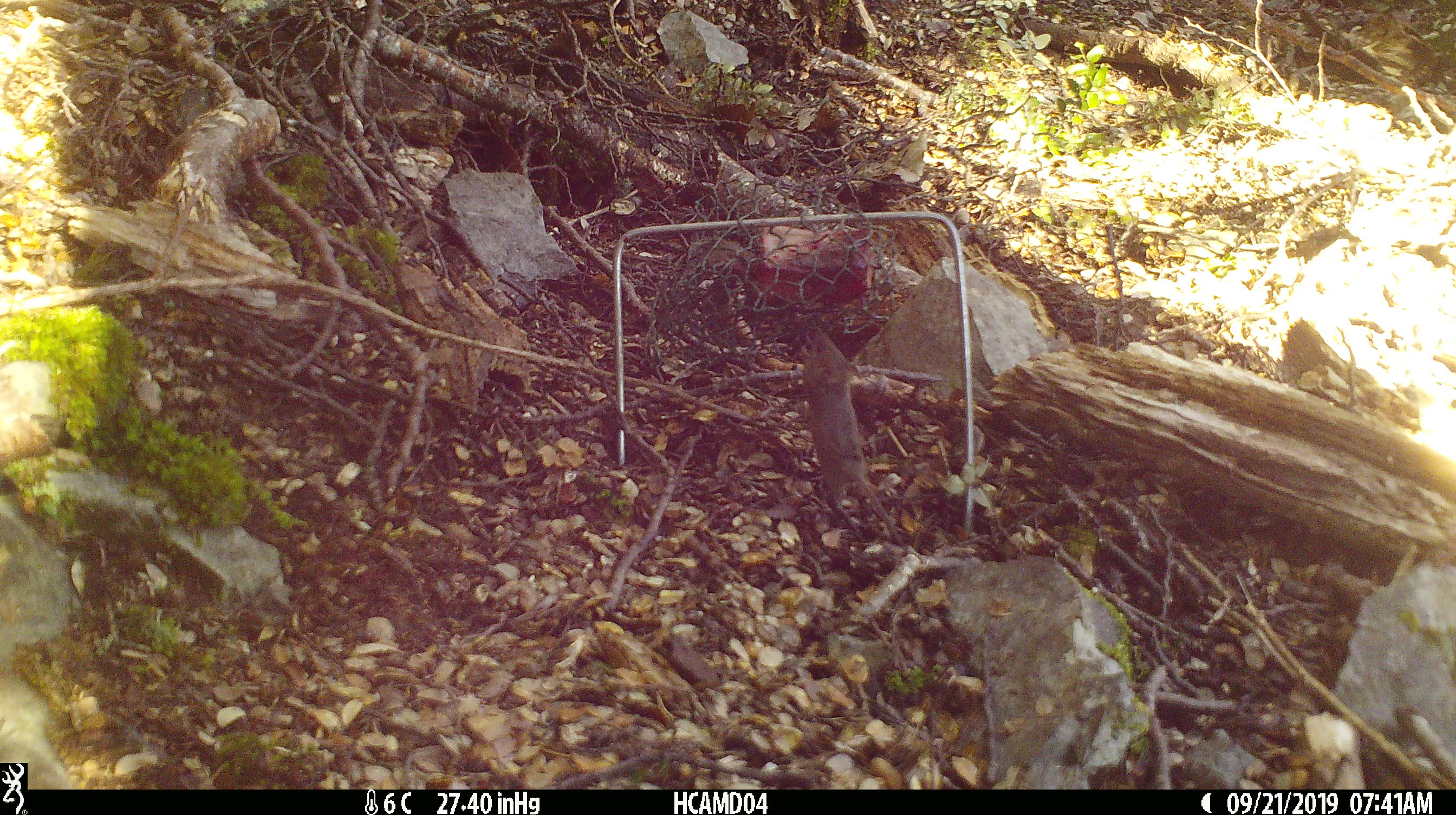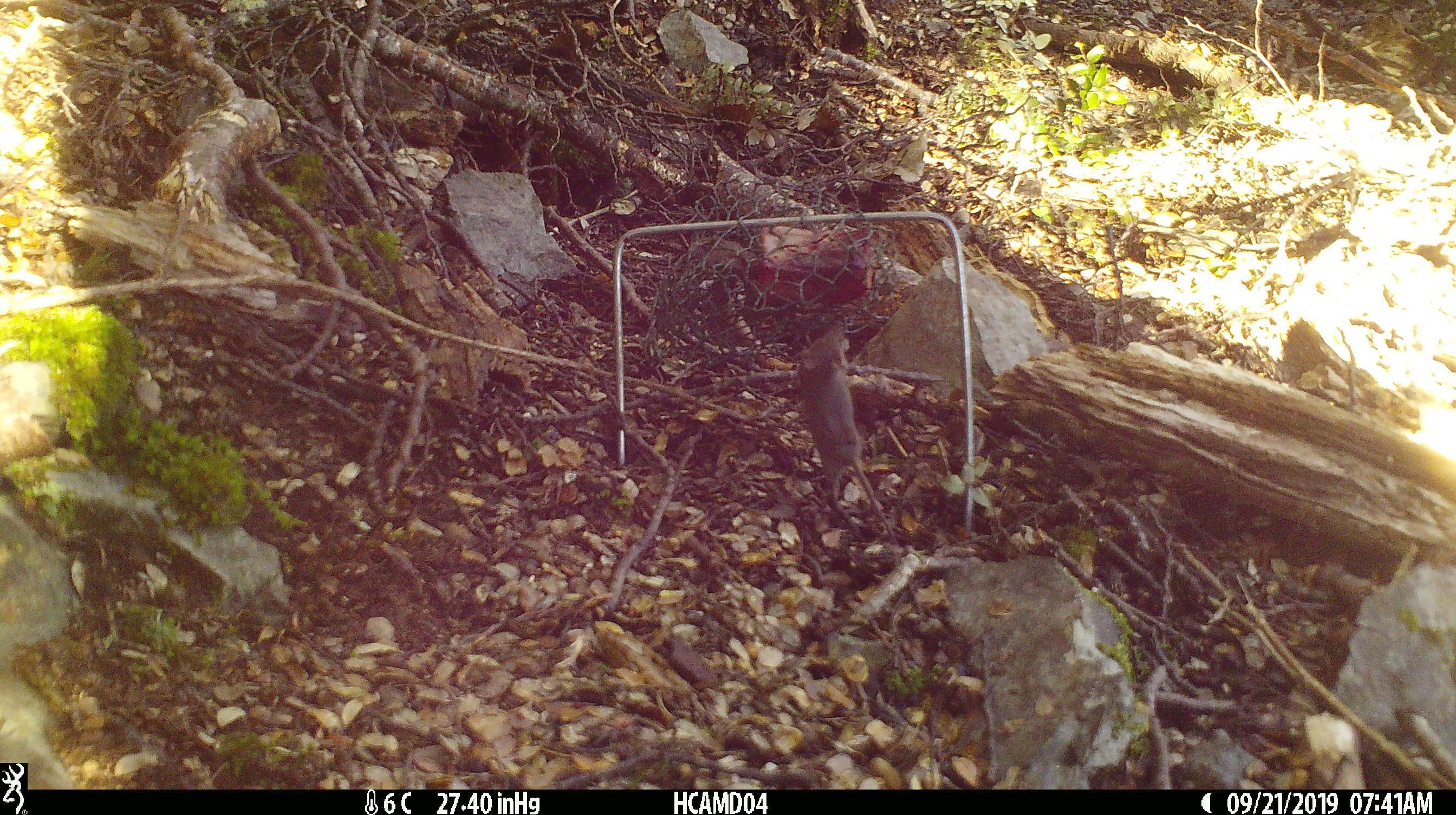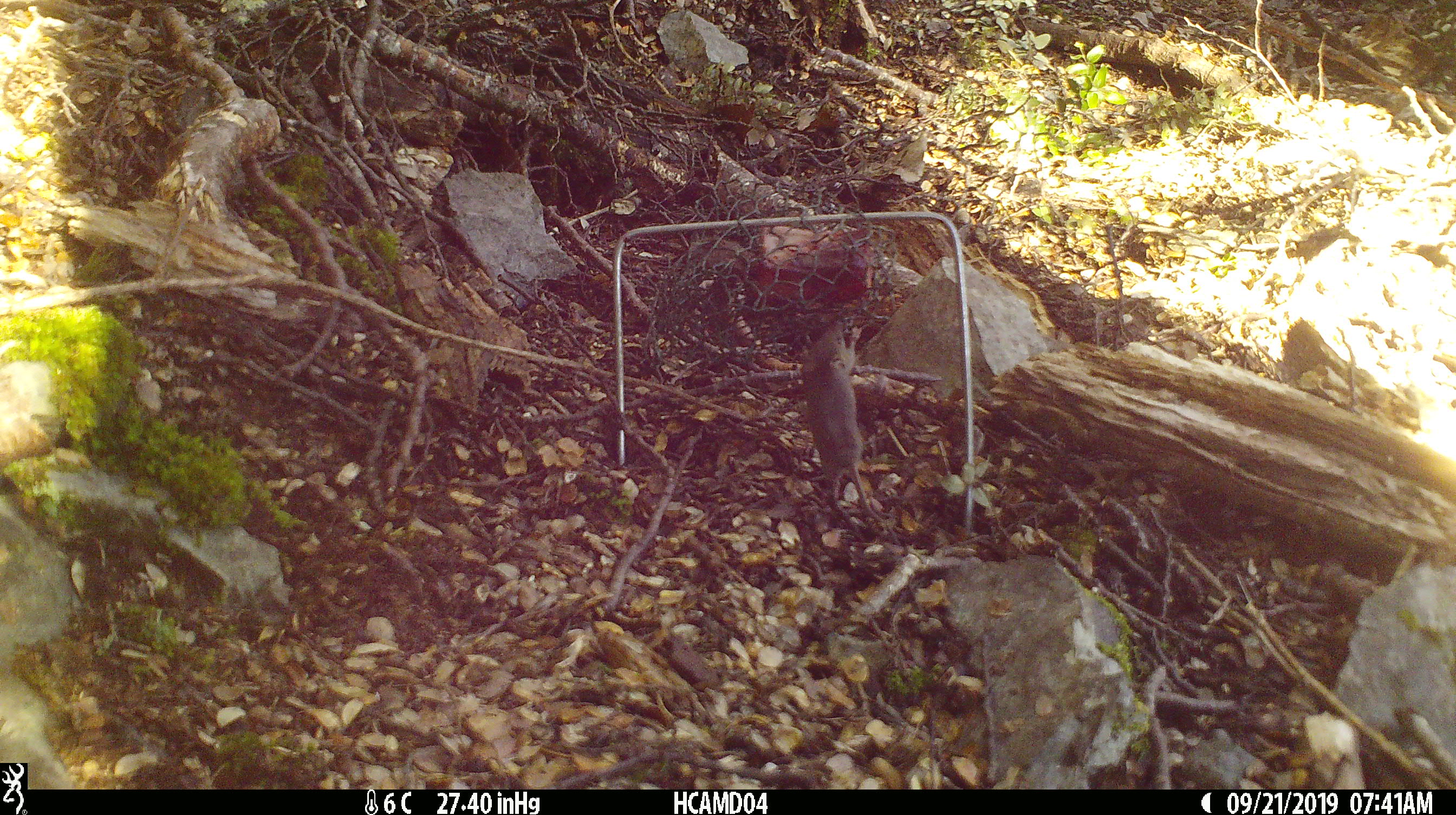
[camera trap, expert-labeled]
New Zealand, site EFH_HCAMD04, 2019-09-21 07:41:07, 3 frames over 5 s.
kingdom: Animalia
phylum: Chordata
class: Mammalia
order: Rodentia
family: Muridae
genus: Mus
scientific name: Mus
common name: mouse